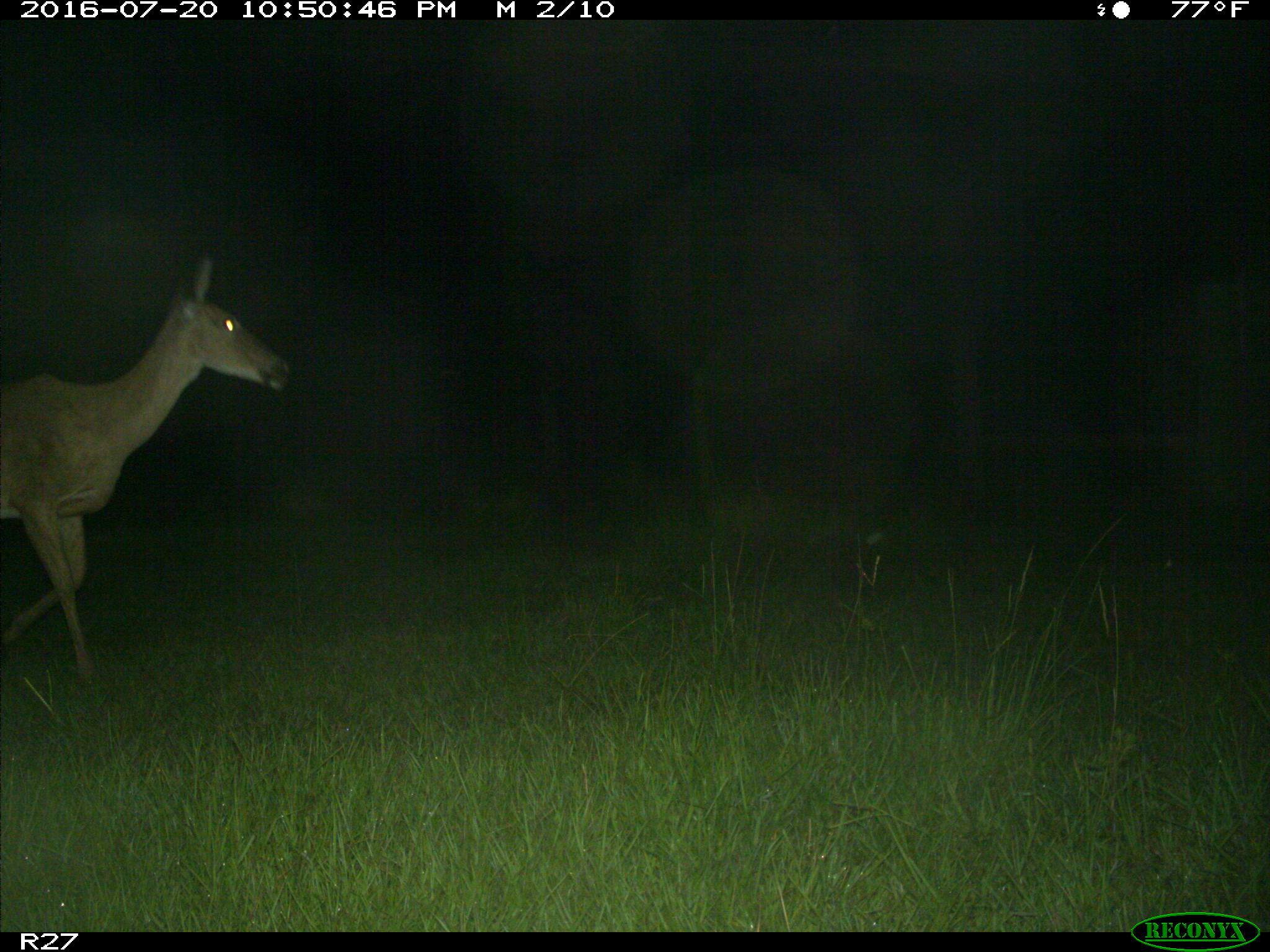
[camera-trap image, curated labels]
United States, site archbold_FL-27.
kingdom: Animalia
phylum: Chordata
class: Mammalia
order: Artiodactyla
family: Cervidae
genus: Odocoileus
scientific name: Odocoileus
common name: deer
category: unidentified deer